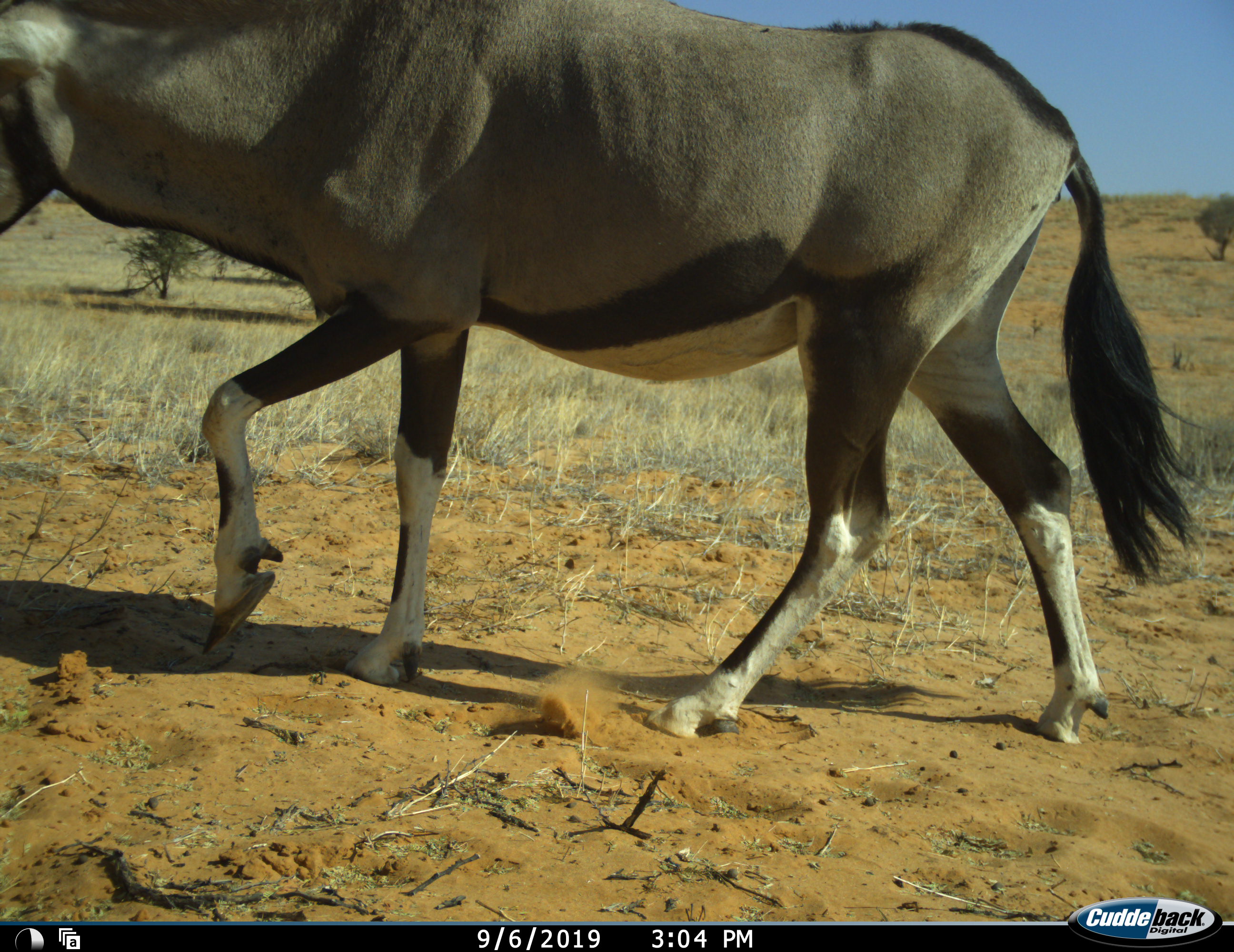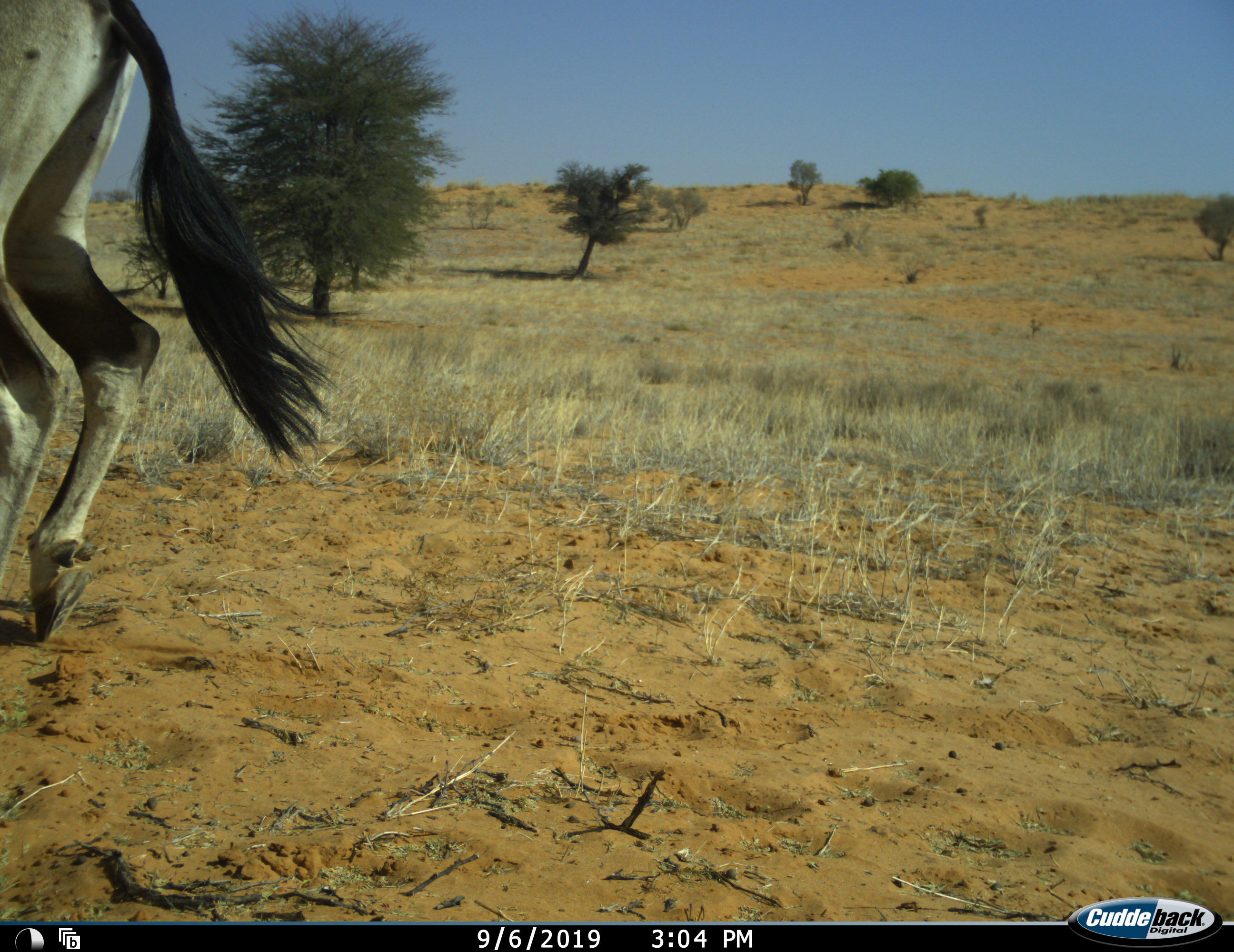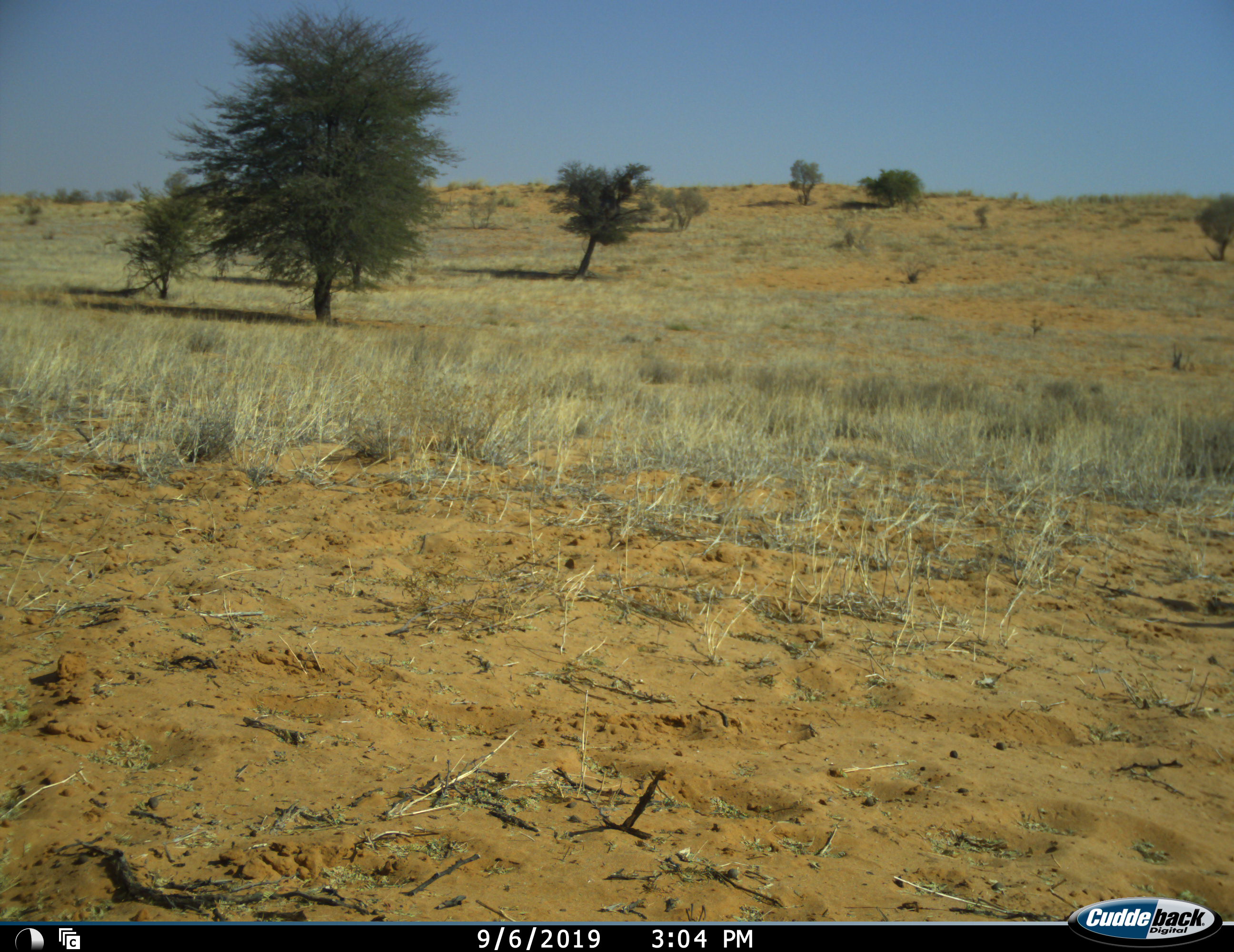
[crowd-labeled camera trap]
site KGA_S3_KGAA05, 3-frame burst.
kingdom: Animalia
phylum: Chordata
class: Mammalia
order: Artiodactyla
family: Bovidae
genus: Oryx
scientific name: Oryx gazella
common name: gemsbok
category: oryx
Oryx (gemsbok) (Oryx gazella), count 1. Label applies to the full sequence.